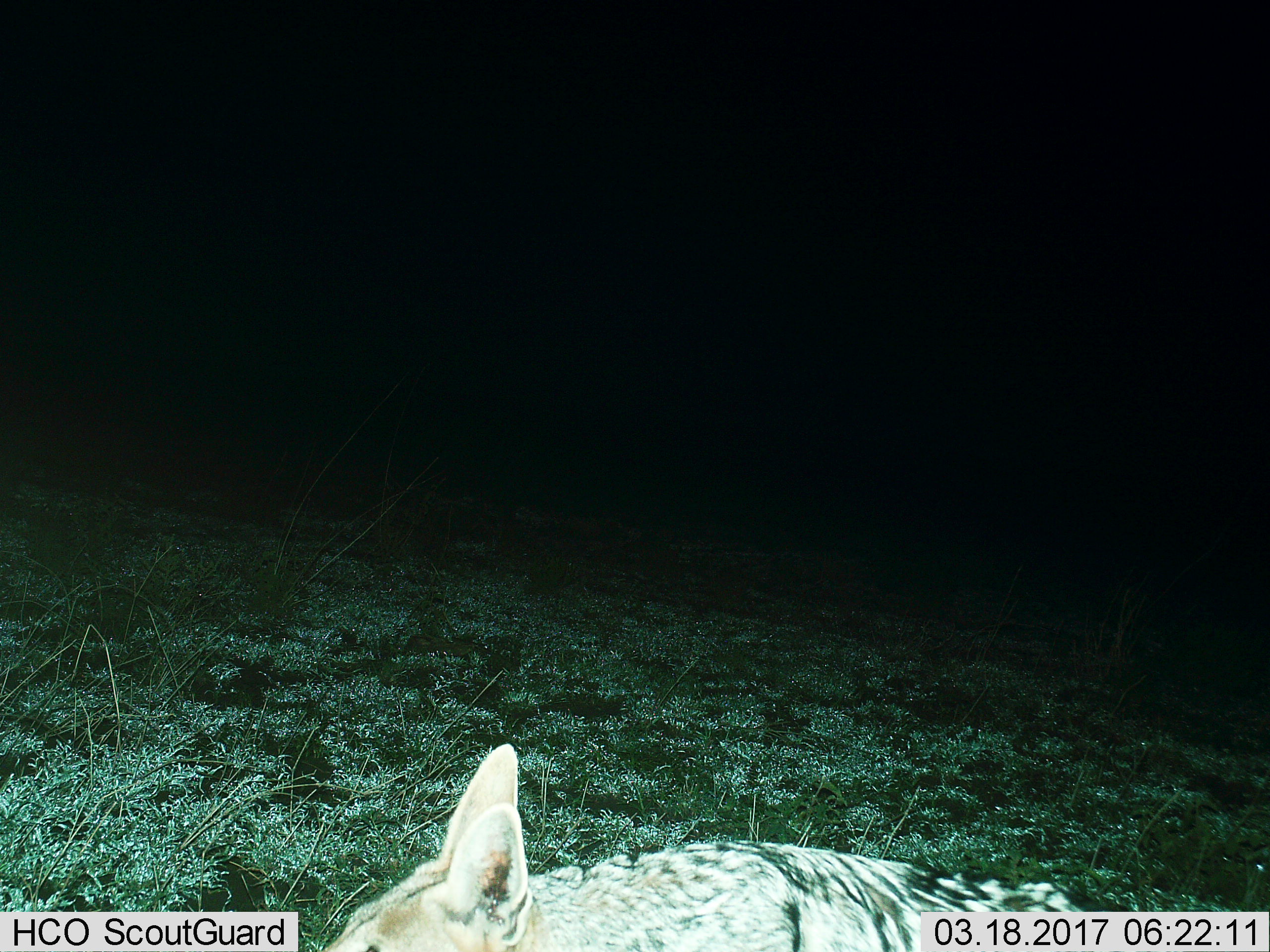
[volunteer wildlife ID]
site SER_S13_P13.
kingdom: Animalia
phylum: Chordata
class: Mammalia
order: Carnivora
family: Canidae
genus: Lupulella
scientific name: Lupulella mesomelas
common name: black-backed jackal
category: jackalblackbacked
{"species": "jackalblackbacked (black-backed jackal) (Lupulella mesomelas)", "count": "1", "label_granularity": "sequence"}